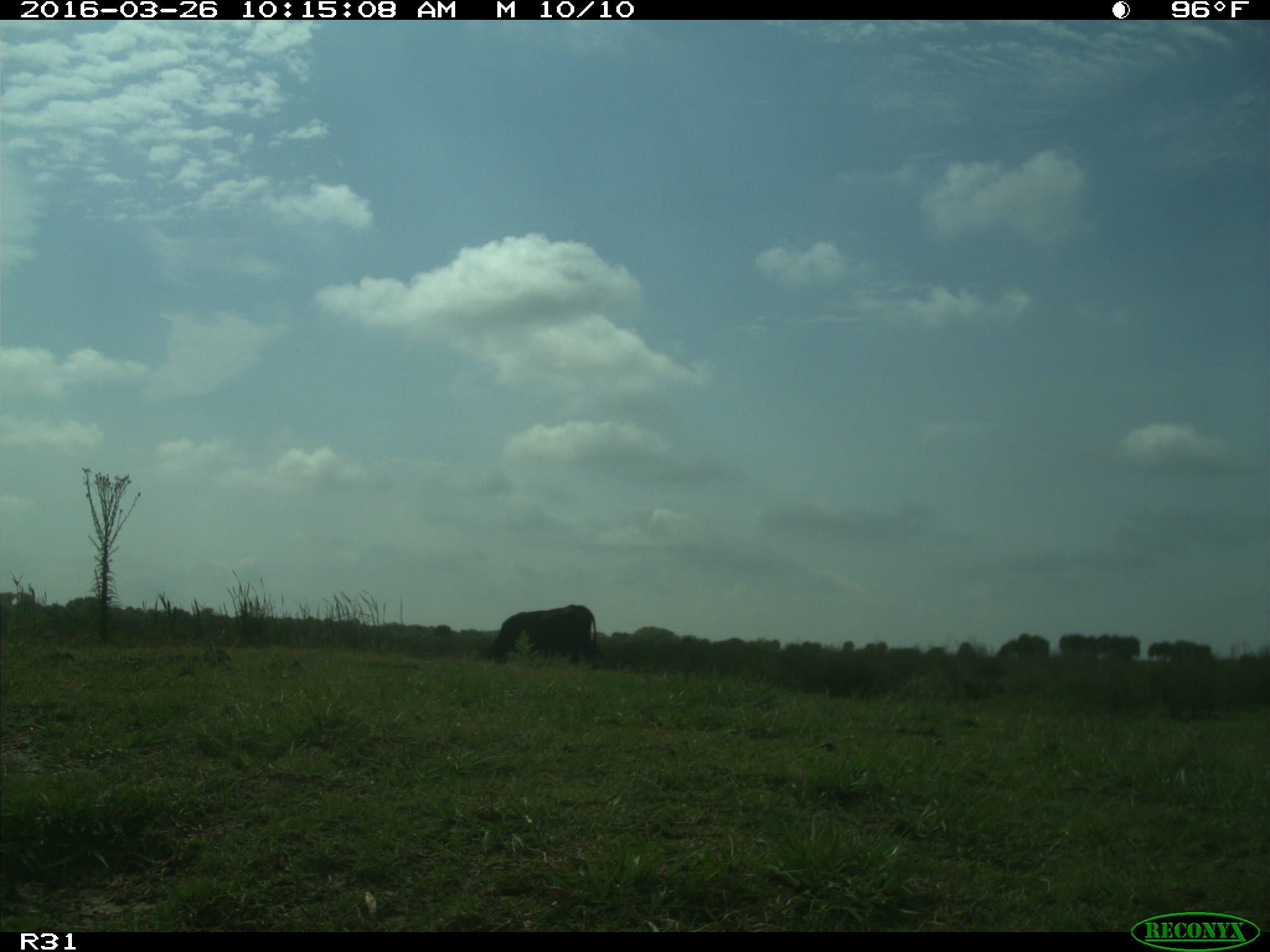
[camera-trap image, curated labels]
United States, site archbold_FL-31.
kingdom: Animalia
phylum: Chordata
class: Mammalia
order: Artiodactyla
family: Bovidae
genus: Bos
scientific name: Bos taurus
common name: domestic cow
Bos taurus (domestic cow).